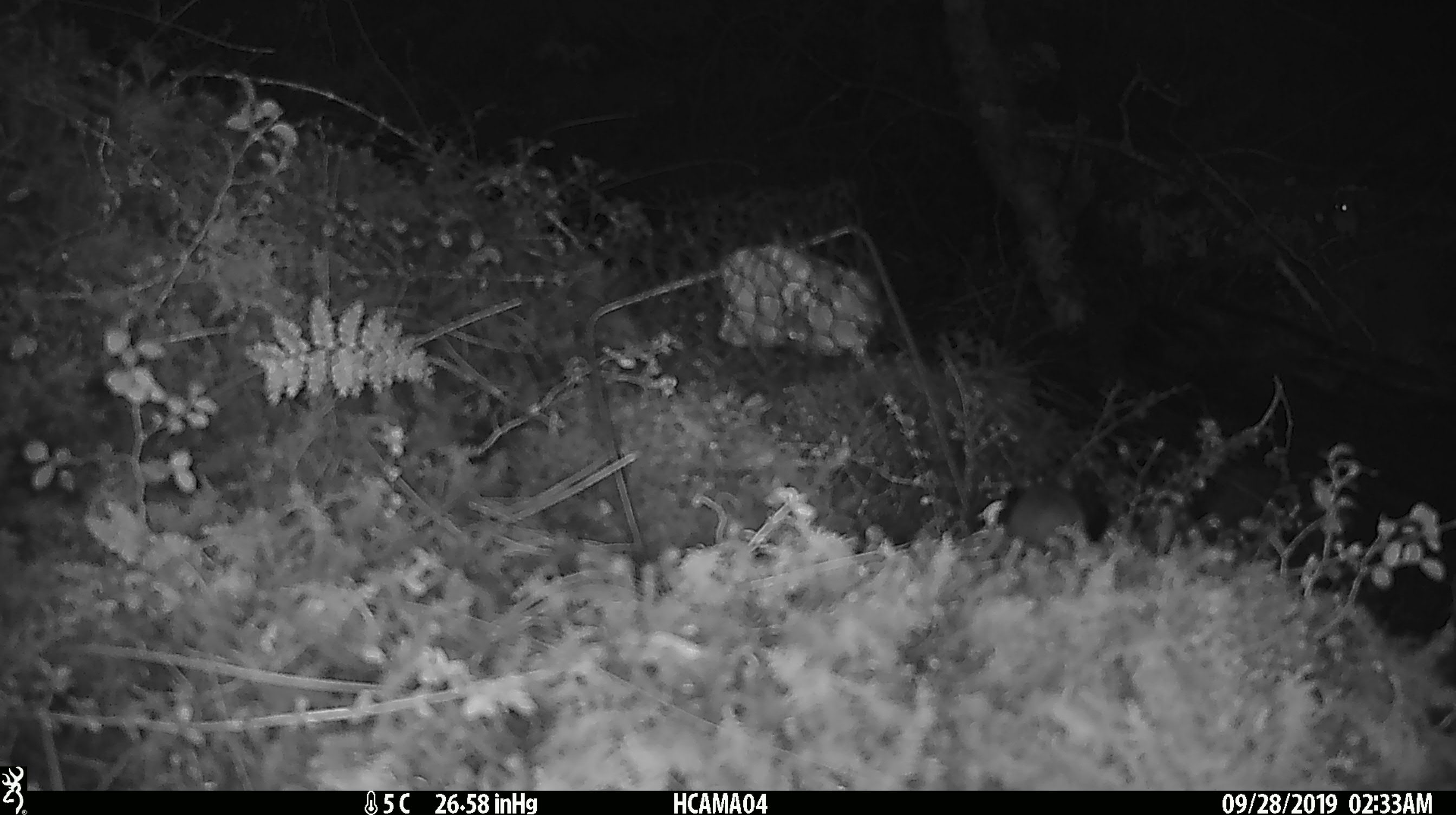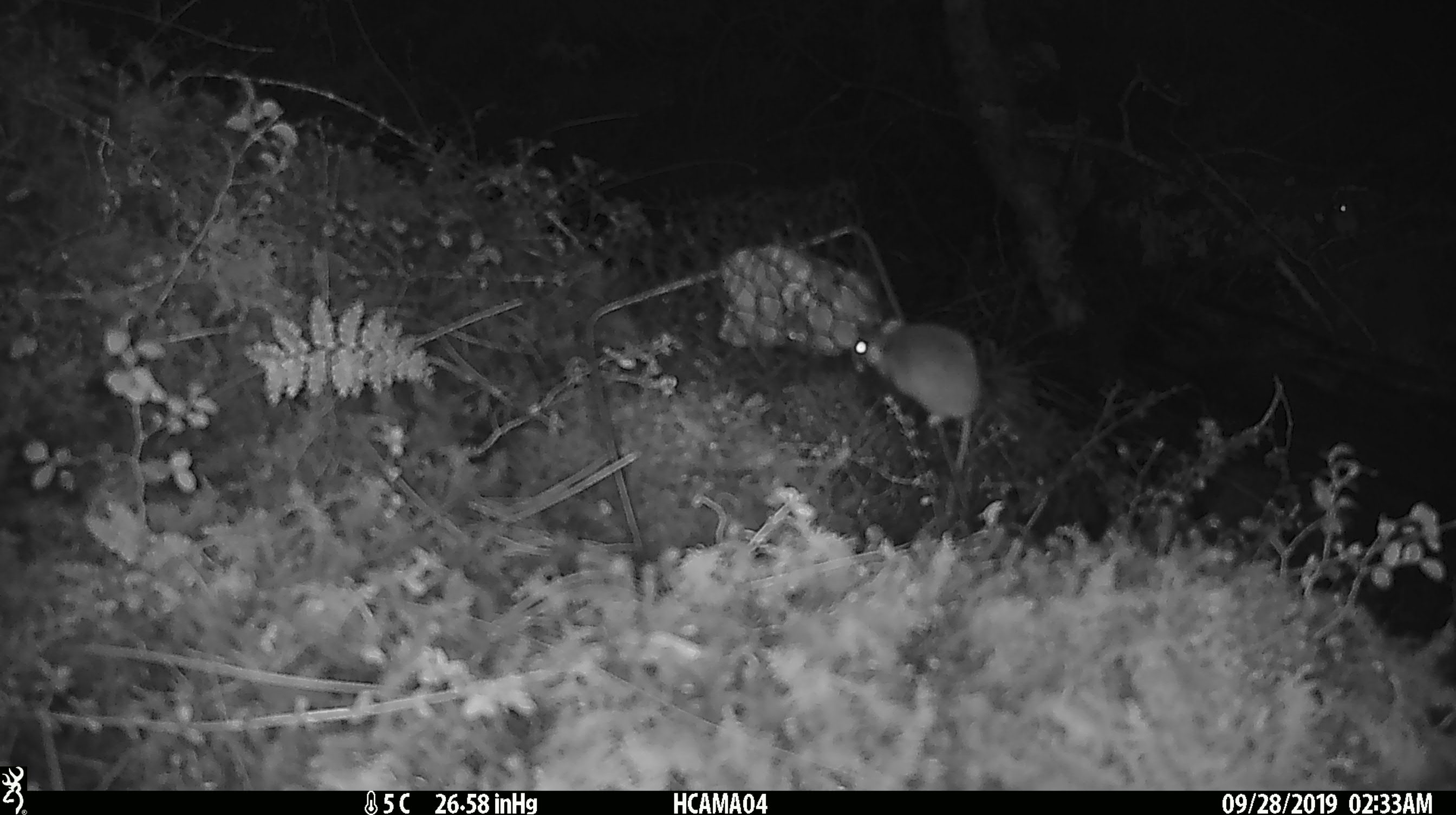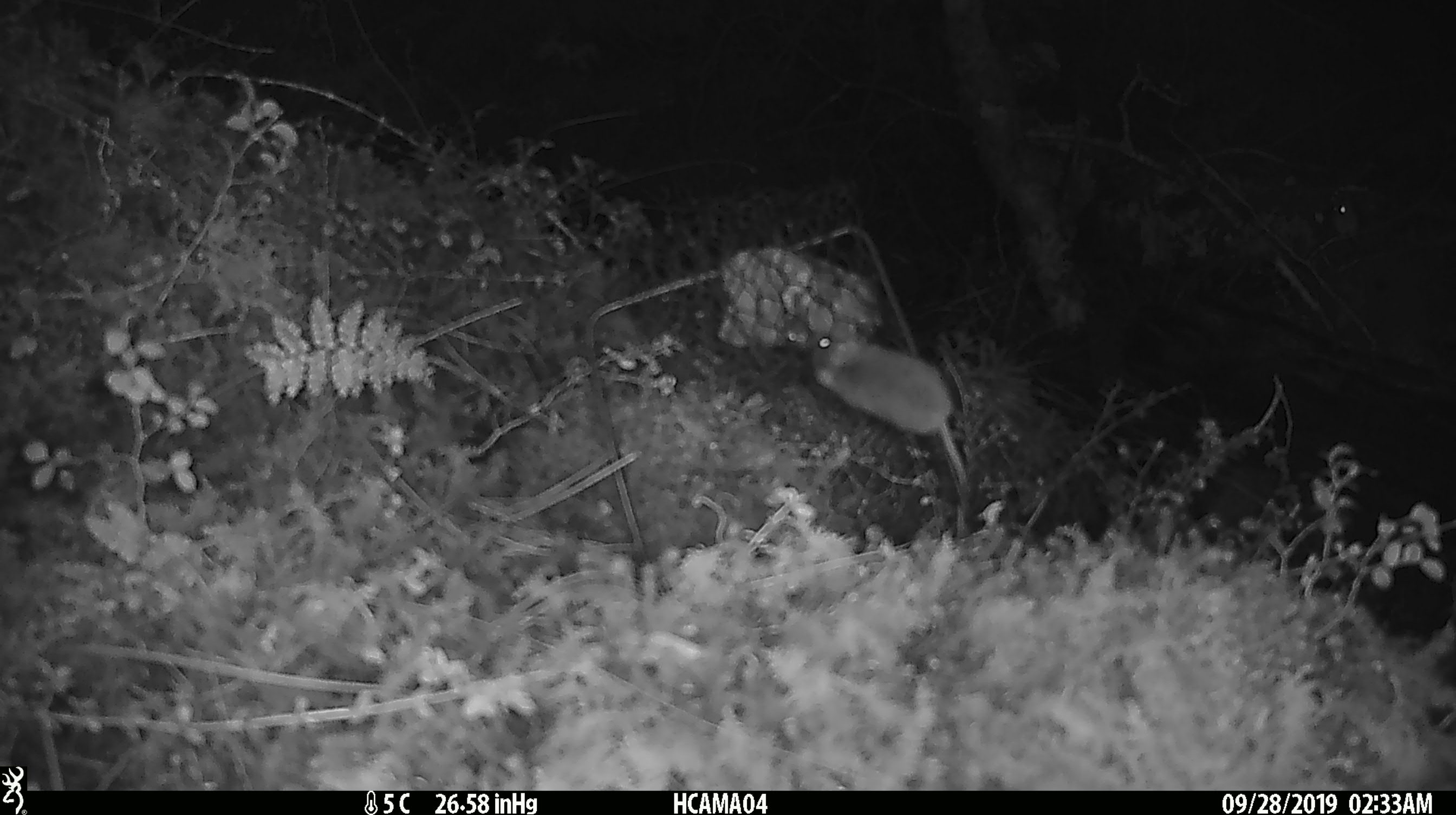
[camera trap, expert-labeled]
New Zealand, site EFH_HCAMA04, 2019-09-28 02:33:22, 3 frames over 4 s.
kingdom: Animalia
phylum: Chordata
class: Mammalia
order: Rodentia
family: Muridae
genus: Mus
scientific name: Mus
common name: mouse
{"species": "mouse (Mus)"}